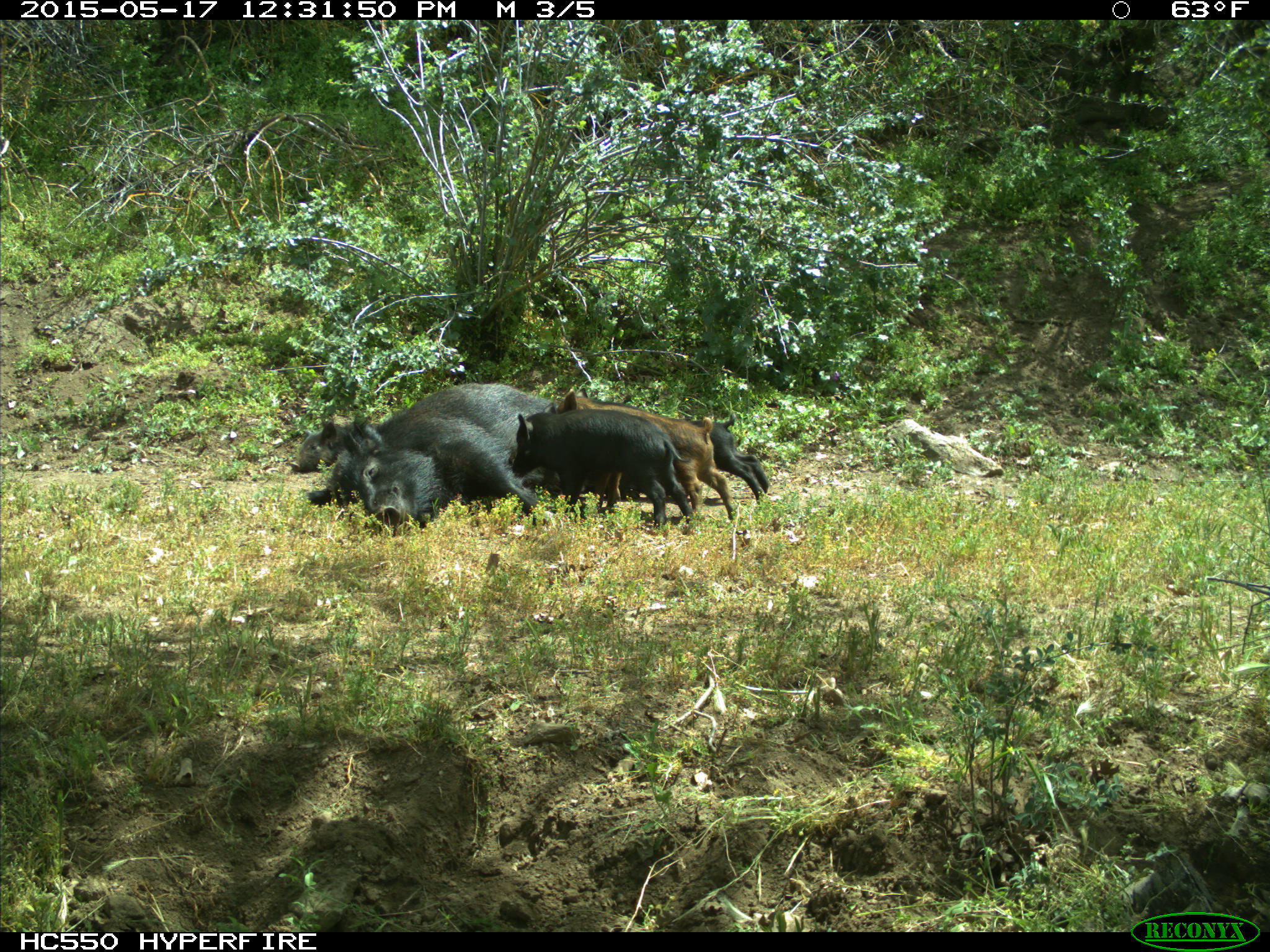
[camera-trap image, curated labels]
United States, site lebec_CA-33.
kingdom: Animalia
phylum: Chordata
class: Mammalia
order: Artiodactyla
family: Suidae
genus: Sus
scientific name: Sus scrofa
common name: wild boar